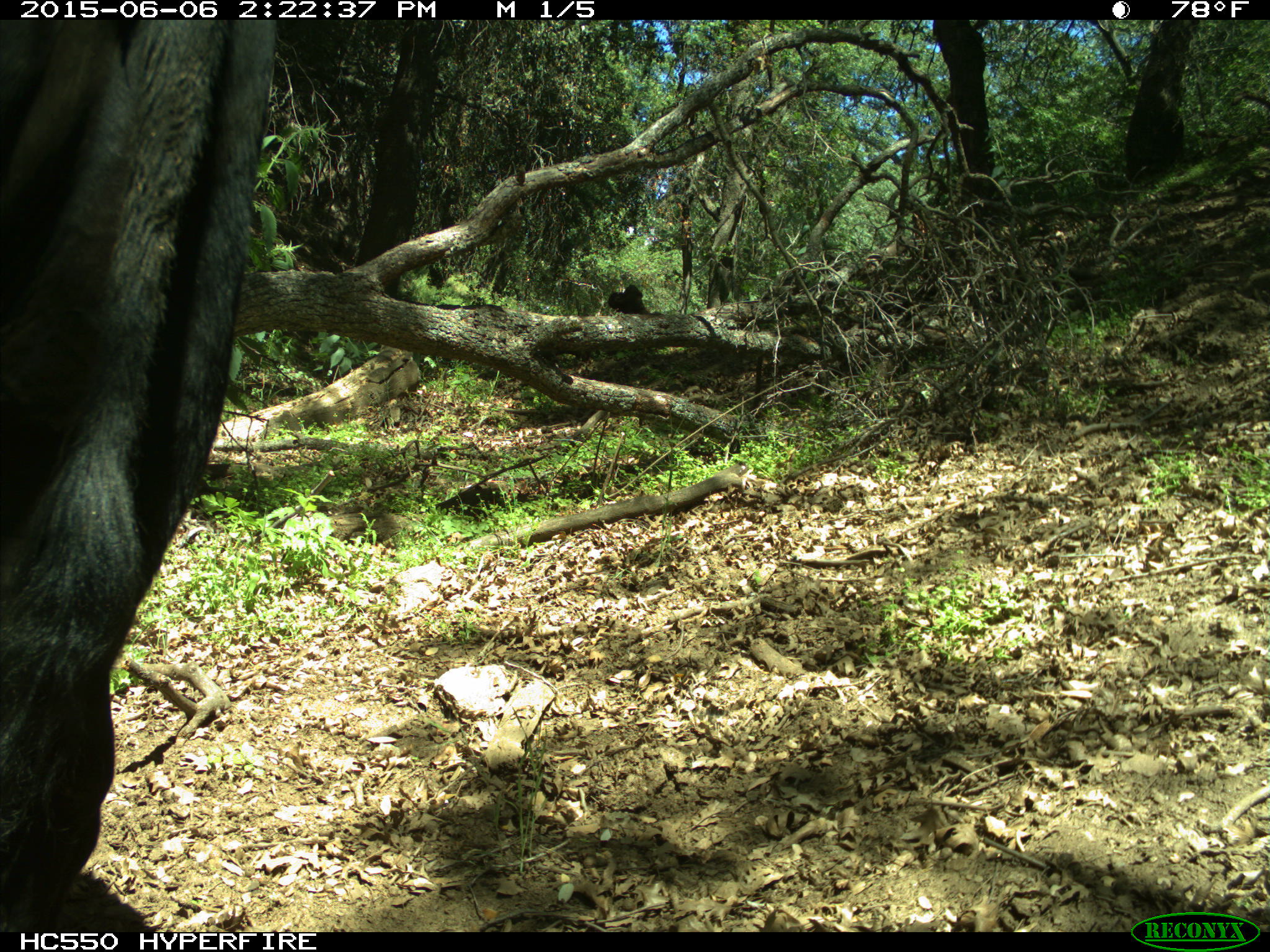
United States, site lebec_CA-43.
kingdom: Animalia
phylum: Chordata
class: Mammalia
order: Artiodactyla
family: Bovidae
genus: Bos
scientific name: Bos taurus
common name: domestic cow